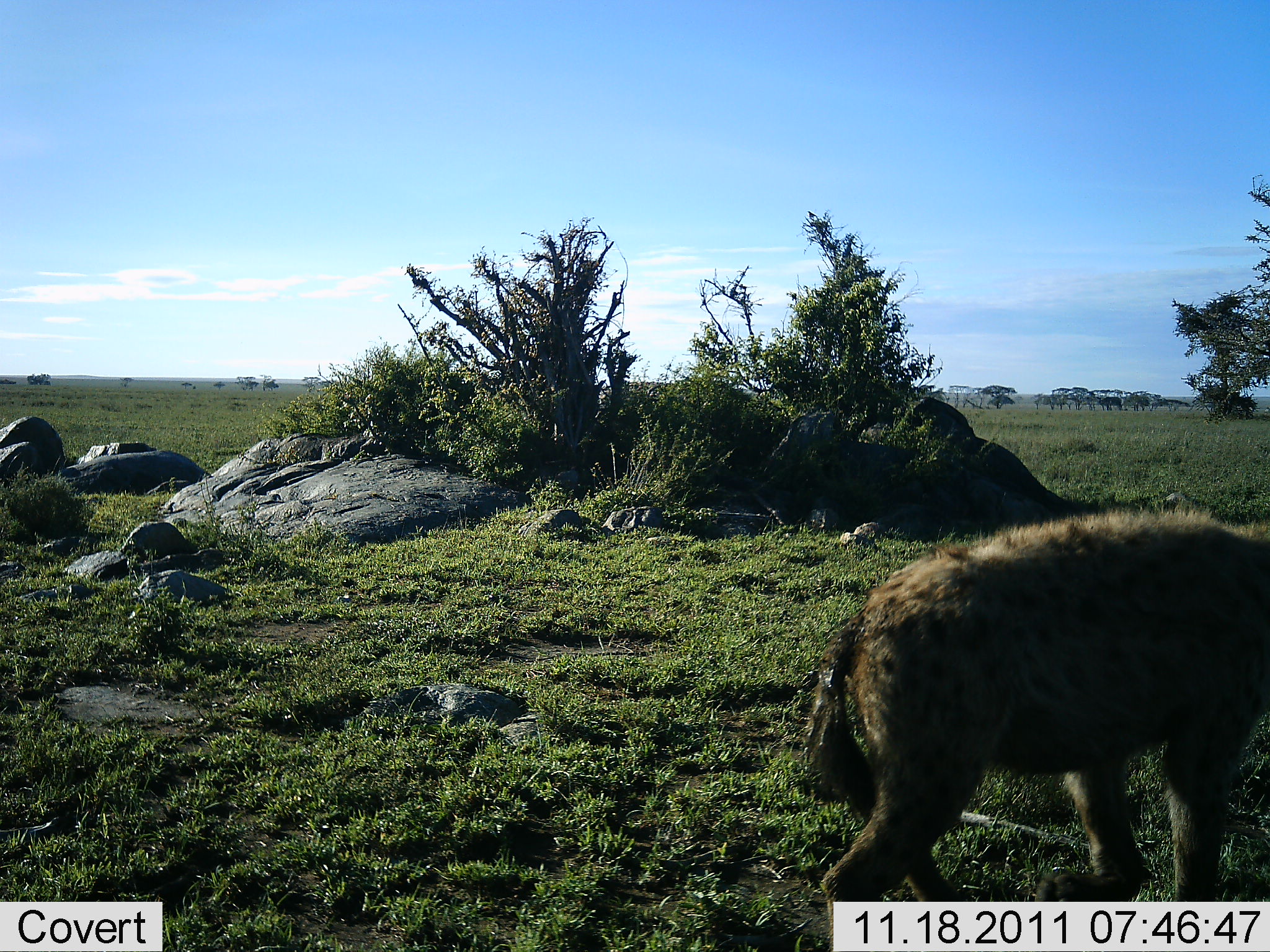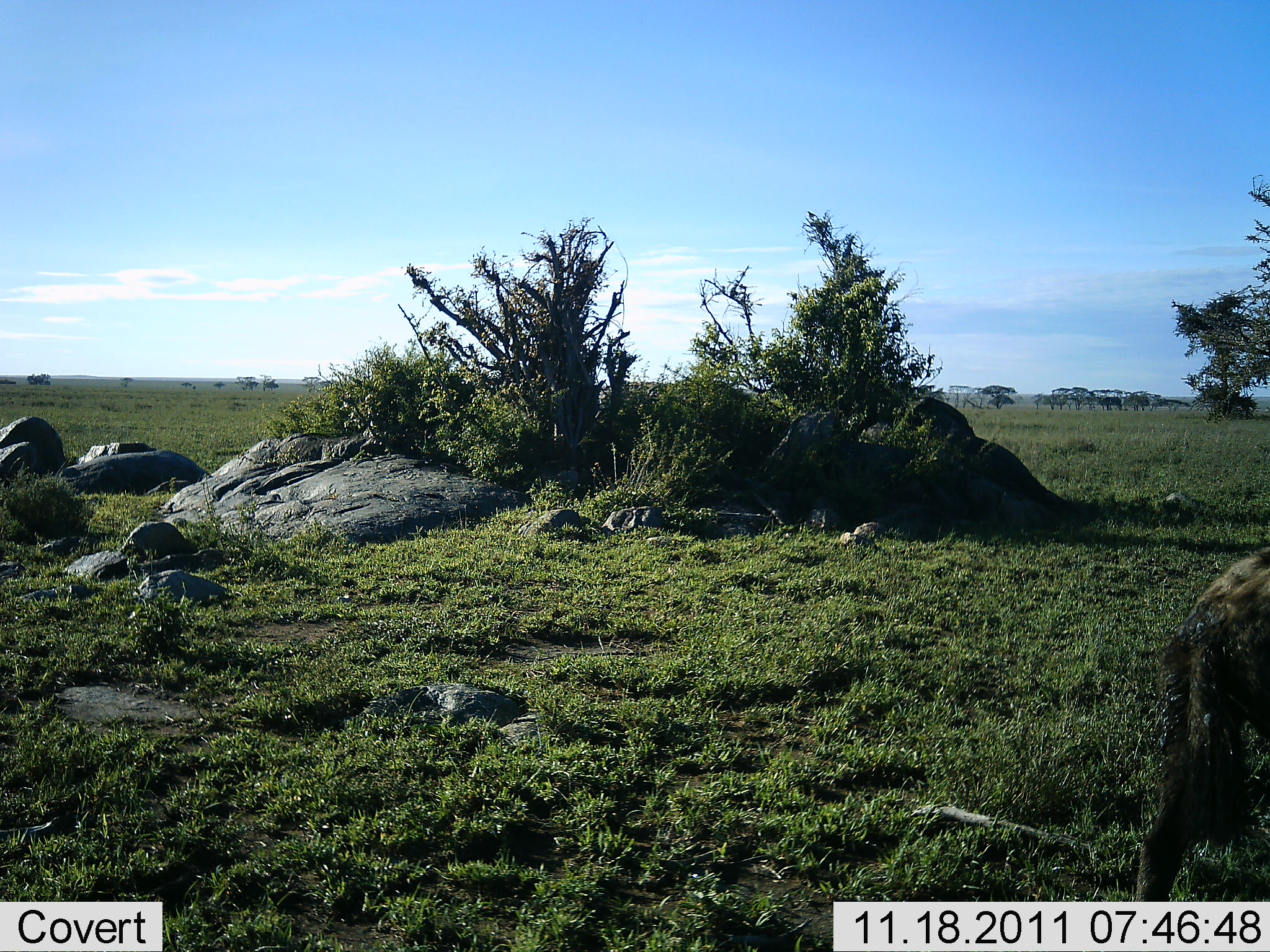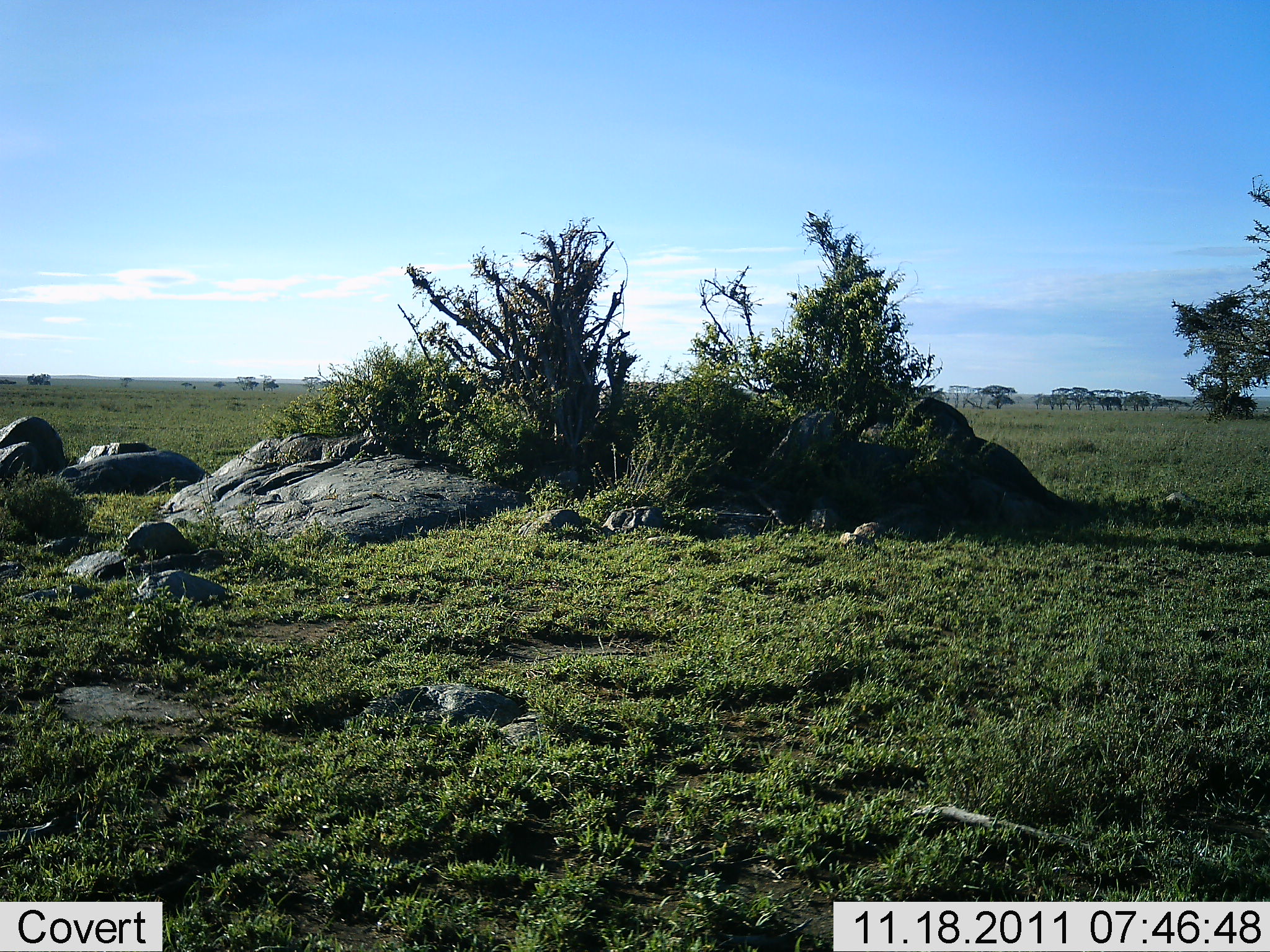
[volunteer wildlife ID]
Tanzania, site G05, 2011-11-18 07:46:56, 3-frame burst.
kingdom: Animalia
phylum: Chordata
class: Mammalia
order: Carnivora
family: Hyaenidae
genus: Crocuta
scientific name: Crocuta crocuta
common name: spotted hyena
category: hyenaspotted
Hyenaspotted (spotted hyena) (Crocuta crocuta), count 1. Behavior (volunteer vote fractions): standing 8%, resting 0%, moving 92%, interacting 0%. Young present (vote fraction): 0%. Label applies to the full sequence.